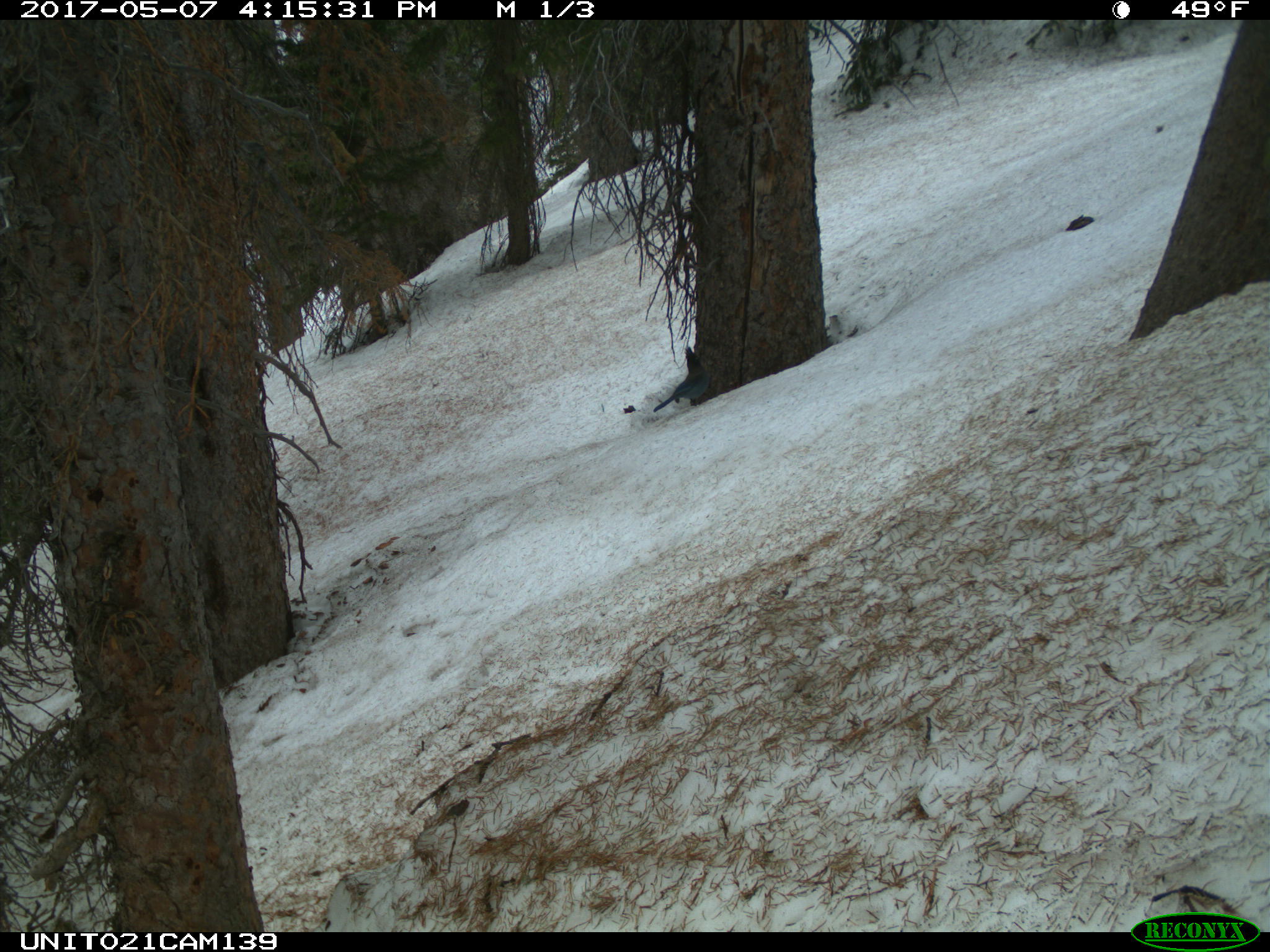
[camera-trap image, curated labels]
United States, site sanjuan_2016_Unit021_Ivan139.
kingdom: Animalia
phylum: Chordata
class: Aves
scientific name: Aves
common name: birds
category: unidentified bird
Unidentified bird (birds) (Aves).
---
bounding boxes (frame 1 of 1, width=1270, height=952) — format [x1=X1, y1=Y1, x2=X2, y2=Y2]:
animal: [x1=653, y1=366, x2=709, y2=413]